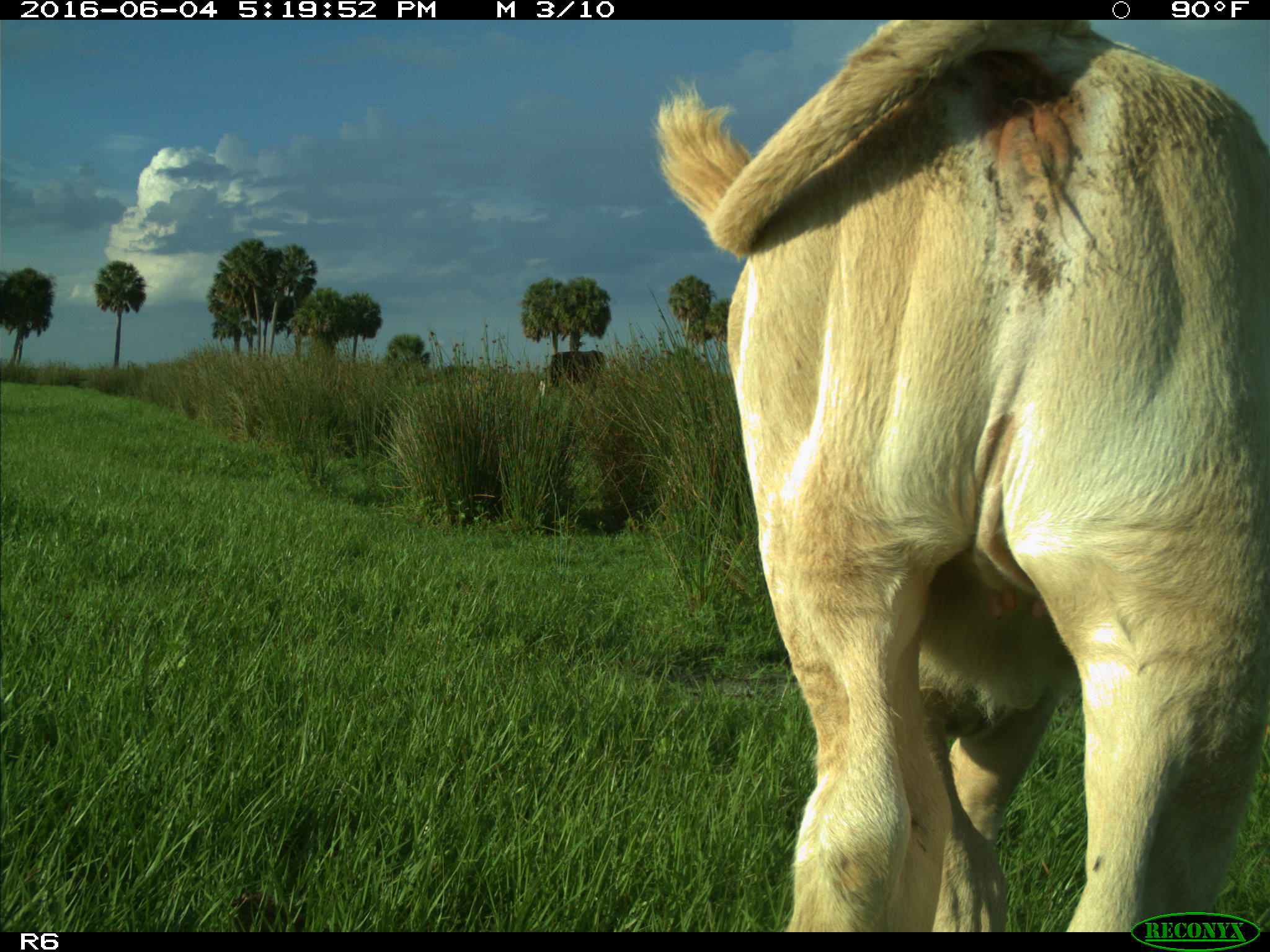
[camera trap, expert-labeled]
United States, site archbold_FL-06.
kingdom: Animalia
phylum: Chordata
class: Mammalia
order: Artiodactyla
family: Bovidae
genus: Bos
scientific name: Bos taurus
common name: domestic cow